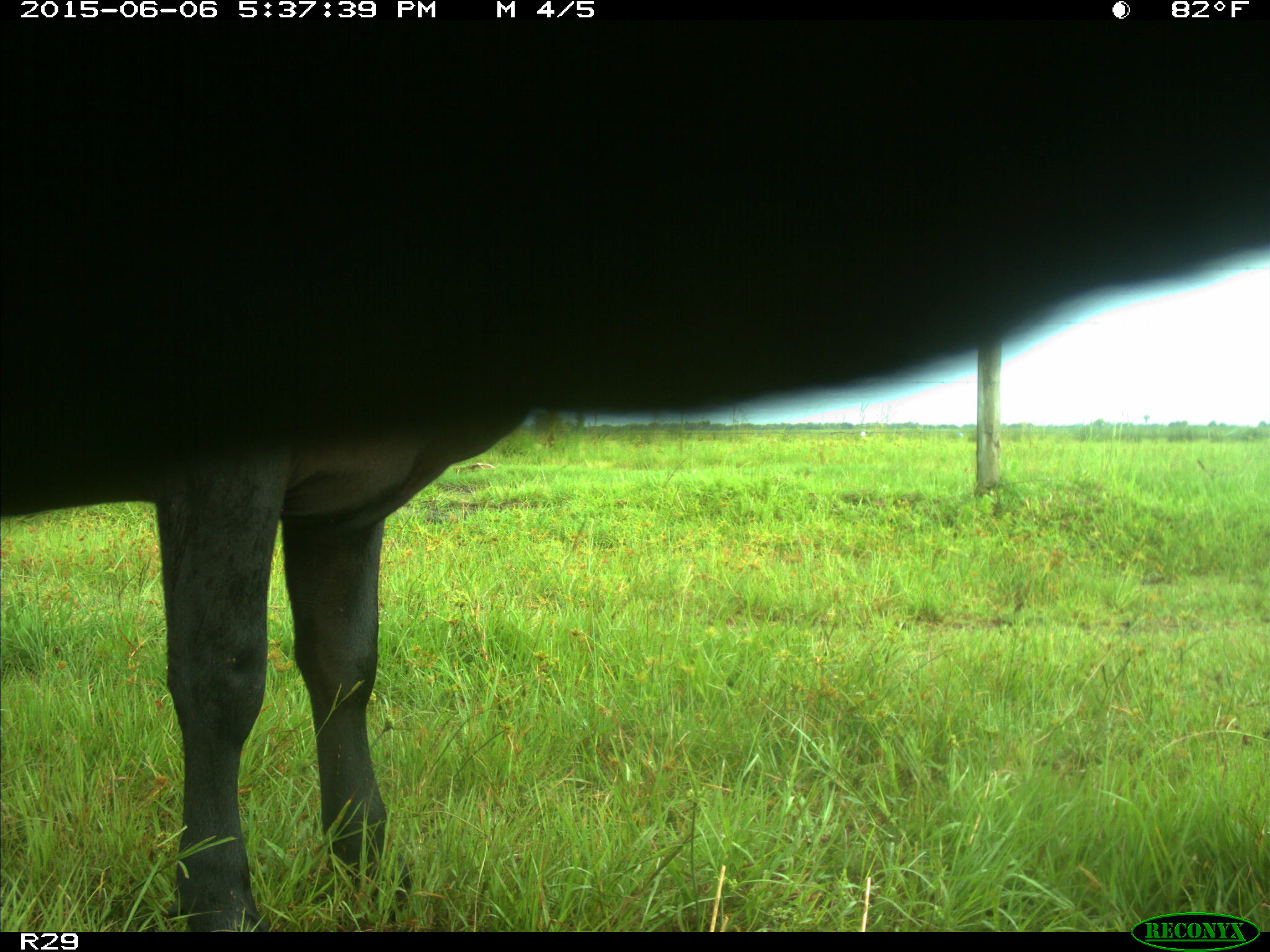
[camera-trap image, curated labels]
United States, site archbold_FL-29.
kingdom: Animalia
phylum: Chordata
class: Mammalia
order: Artiodactyla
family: Bovidae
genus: Bos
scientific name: Bos taurus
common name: domestic cow